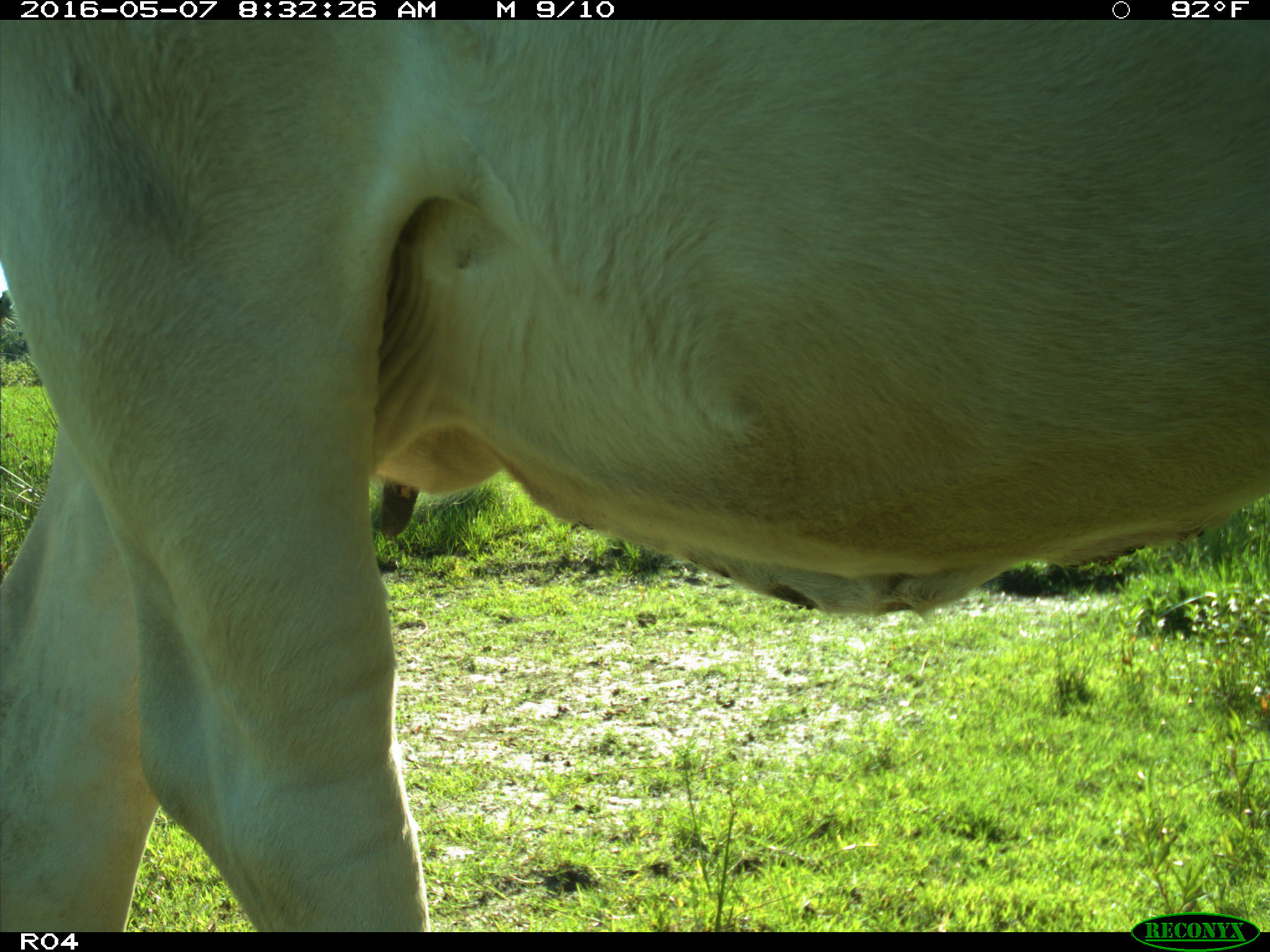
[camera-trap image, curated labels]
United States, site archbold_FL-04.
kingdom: Animalia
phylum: Chordata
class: Mammalia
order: Artiodactyla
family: Bovidae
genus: Bos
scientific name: Bos taurus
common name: domestic cow